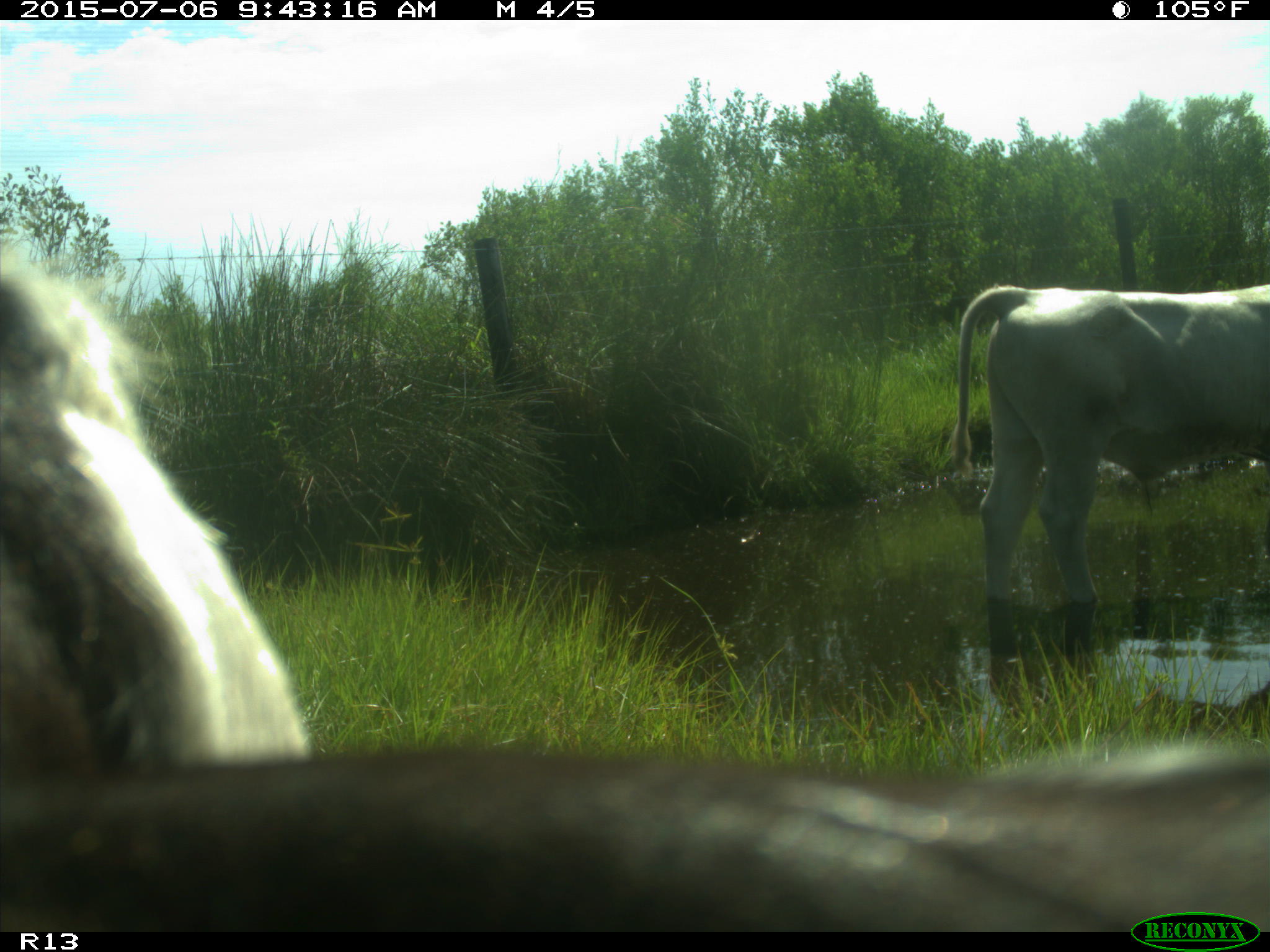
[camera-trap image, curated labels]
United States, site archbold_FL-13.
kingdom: Animalia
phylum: Chordata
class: Mammalia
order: Artiodactyla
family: Bovidae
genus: Bos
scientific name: Bos taurus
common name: domestic cow